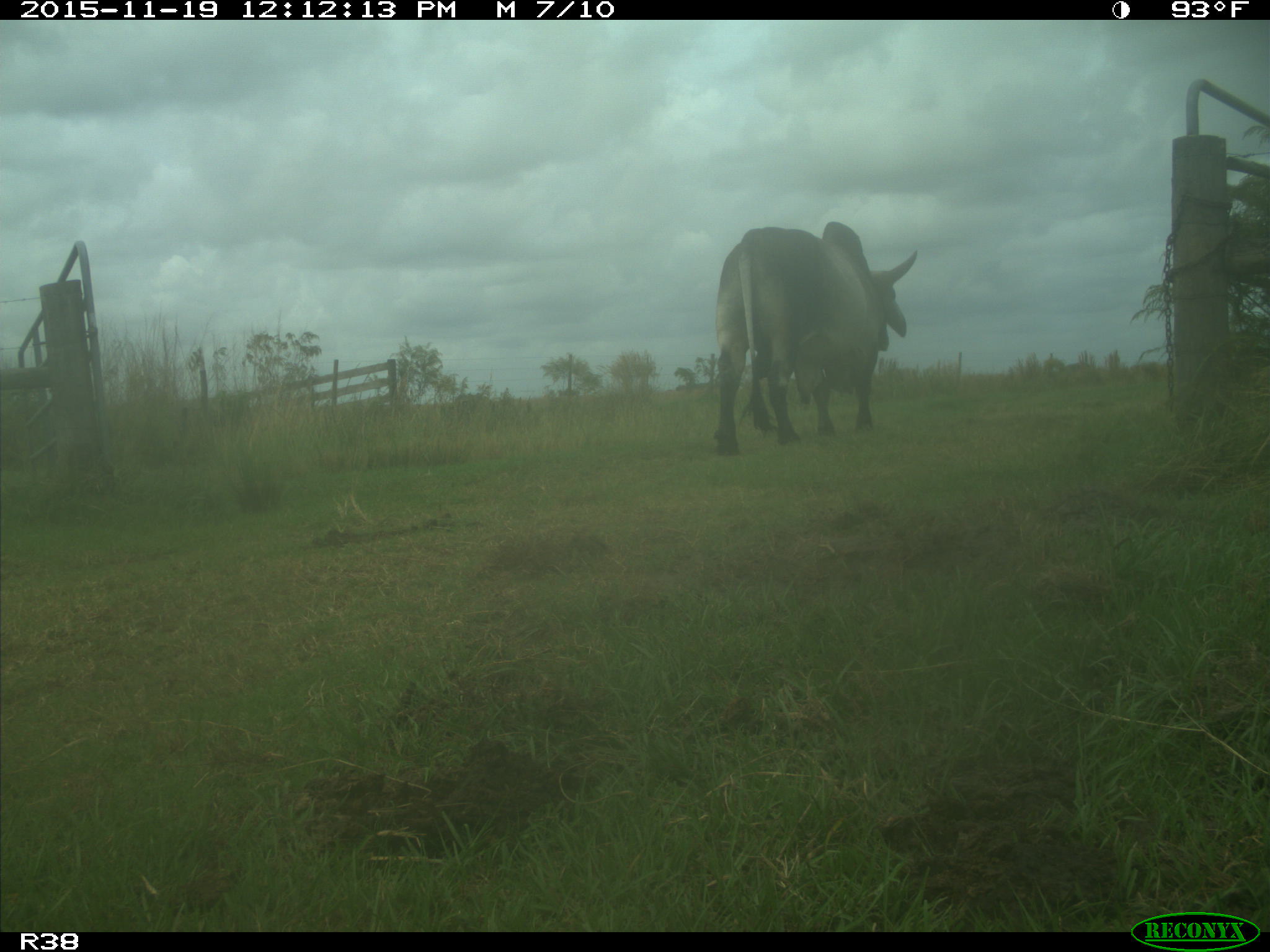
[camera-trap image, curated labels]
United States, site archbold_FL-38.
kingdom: Animalia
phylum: Chordata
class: Mammalia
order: Artiodactyla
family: Bovidae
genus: Bos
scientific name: Bos taurus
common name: domestic cow